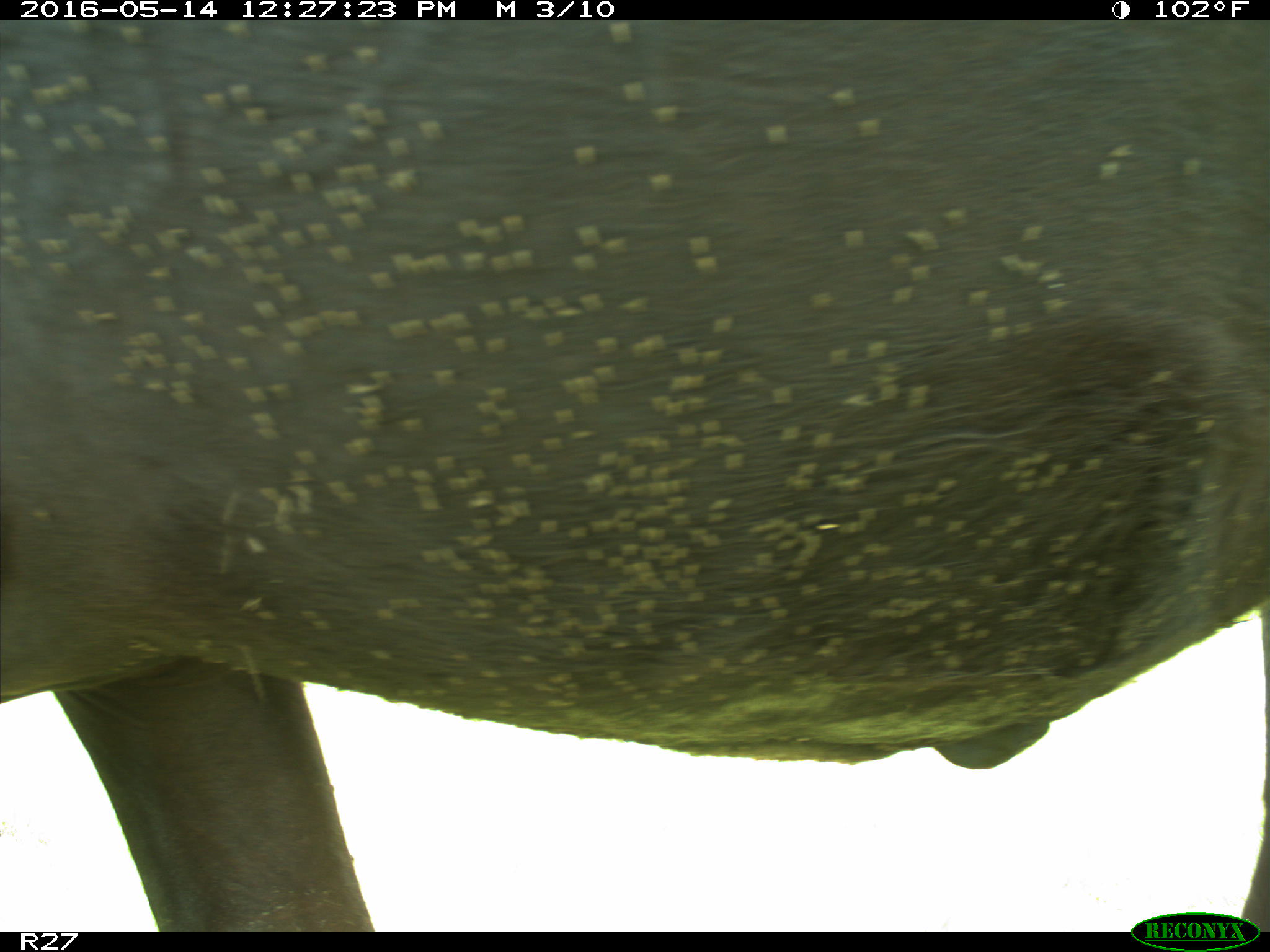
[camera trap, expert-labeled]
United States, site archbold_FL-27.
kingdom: Animalia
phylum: Chordata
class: Mammalia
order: Artiodactyla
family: Bovidae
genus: Bos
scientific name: Bos taurus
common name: domestic cow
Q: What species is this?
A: Bos taurus (domestic cow).